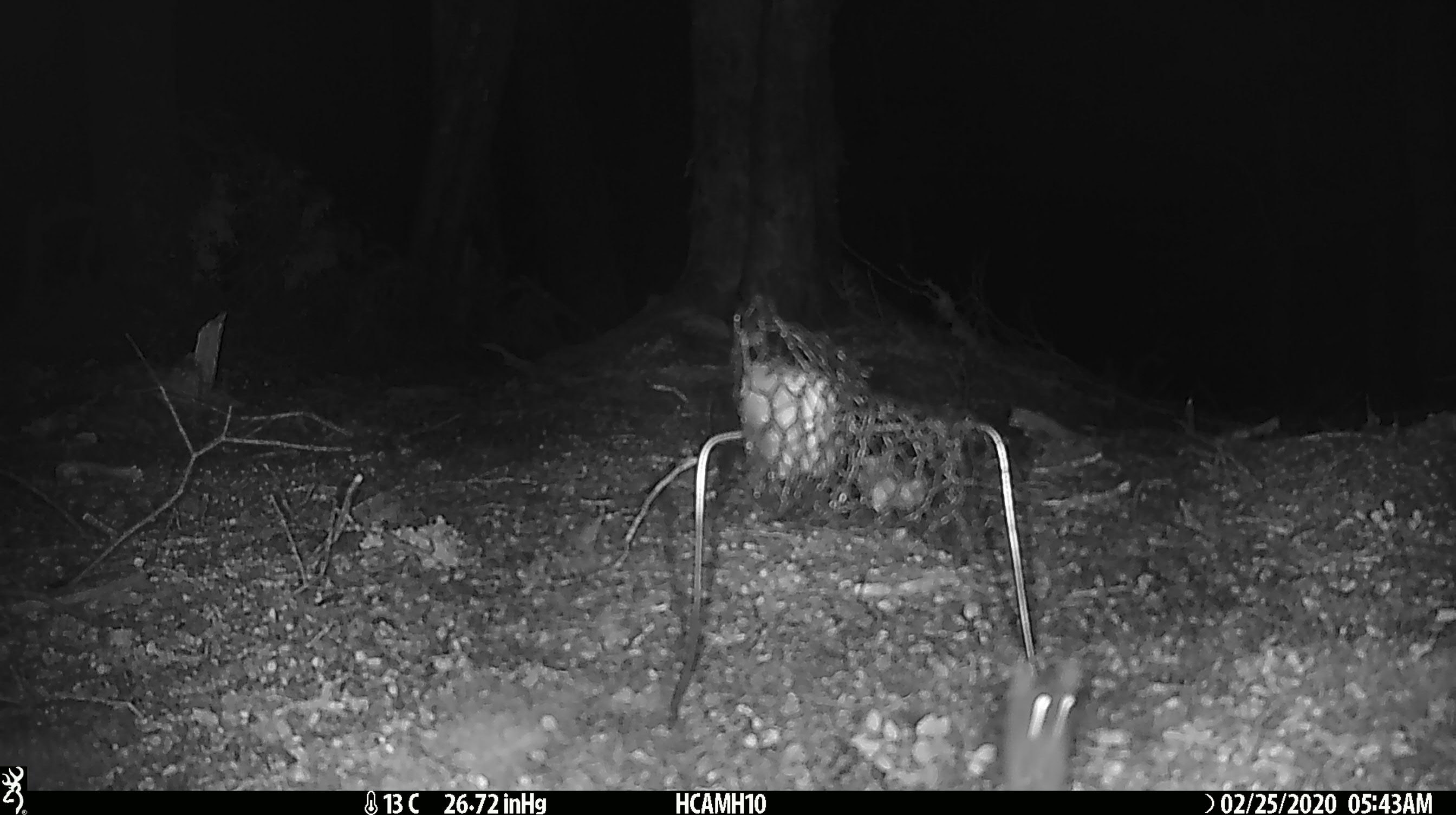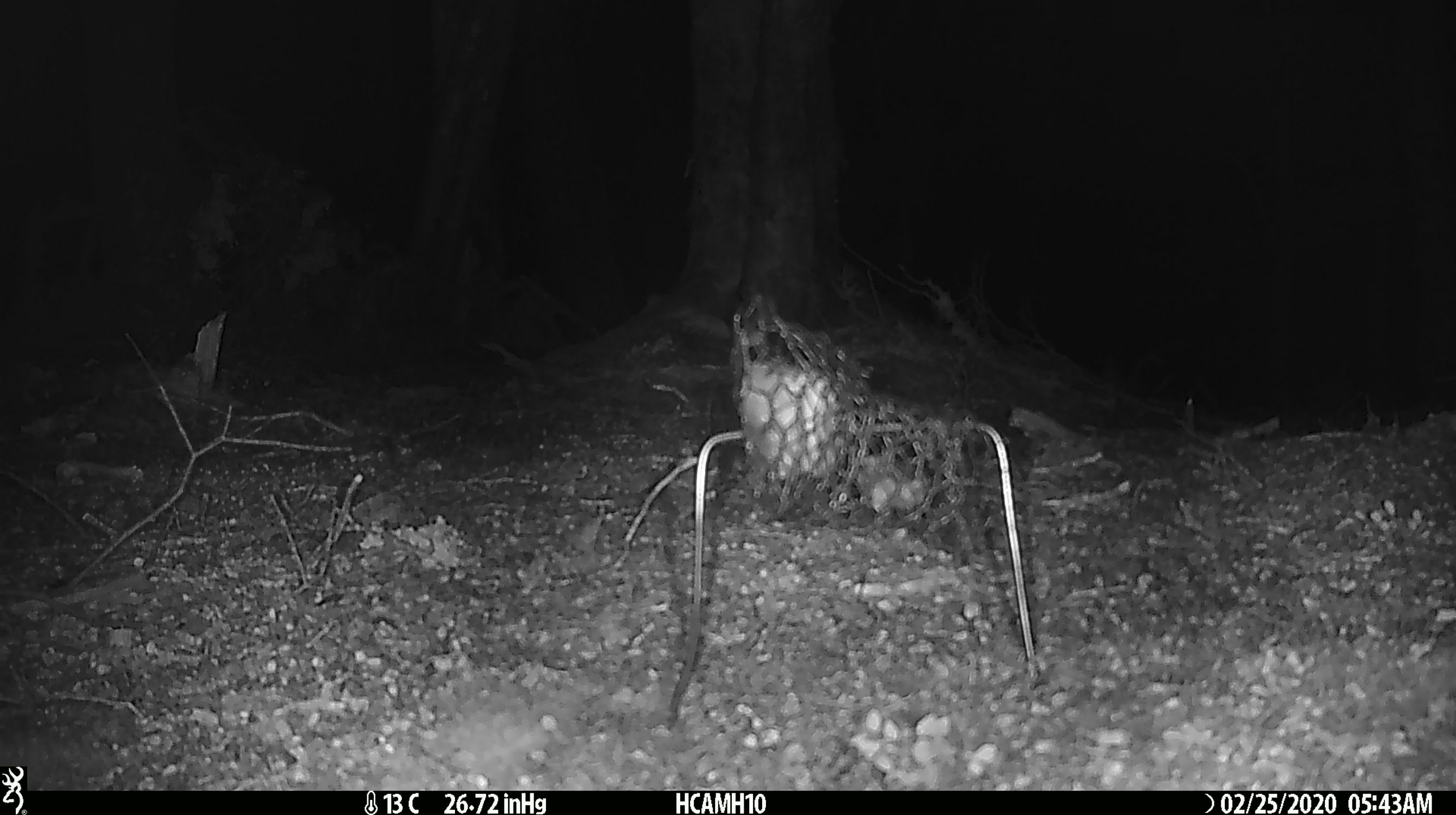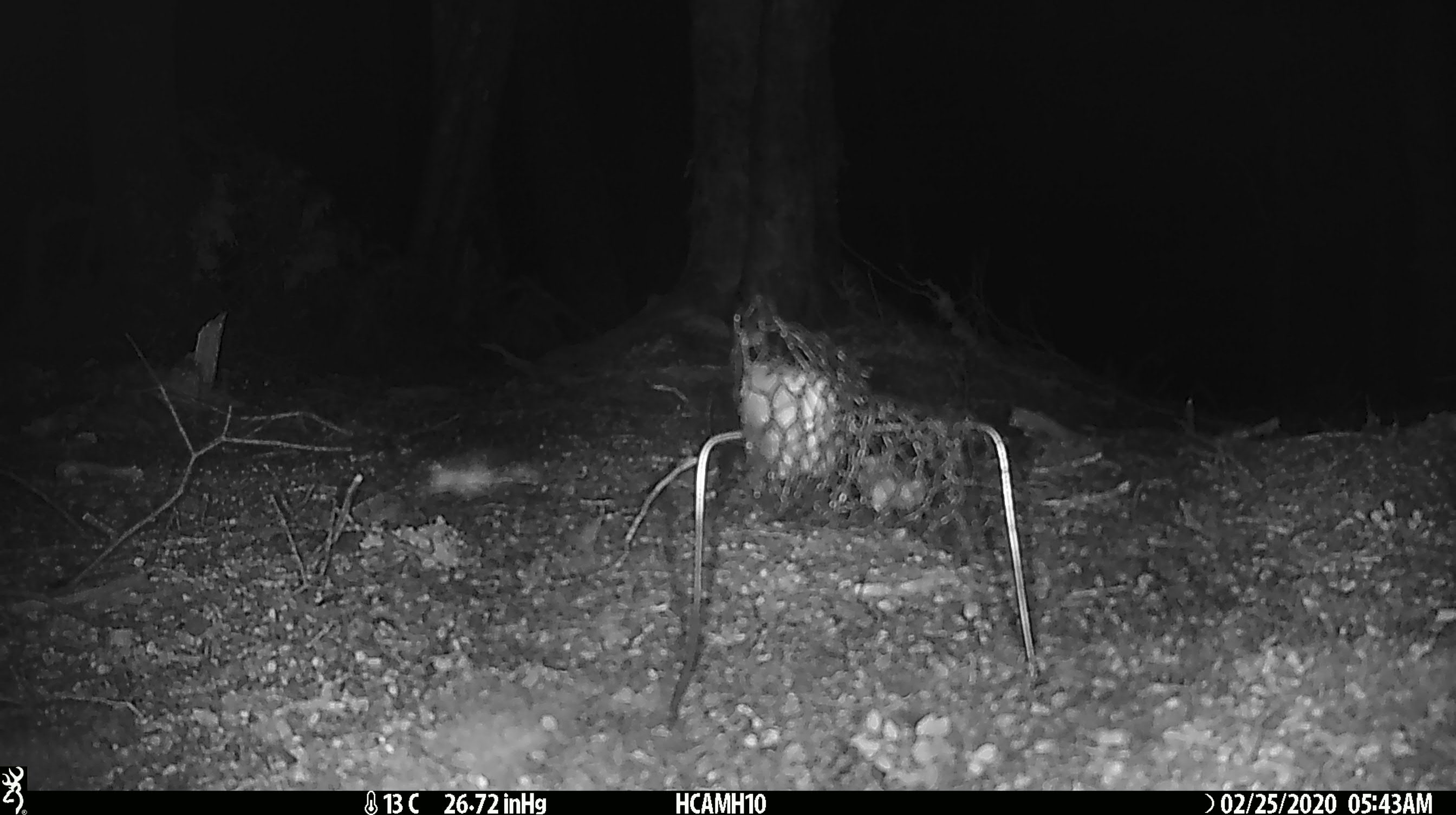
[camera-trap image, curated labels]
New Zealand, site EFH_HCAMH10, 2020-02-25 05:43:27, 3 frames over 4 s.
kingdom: Animalia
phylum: Chordata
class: Mammalia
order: Rodentia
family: Muridae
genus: Mus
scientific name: Mus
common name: mouse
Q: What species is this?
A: Mouse (Mus).